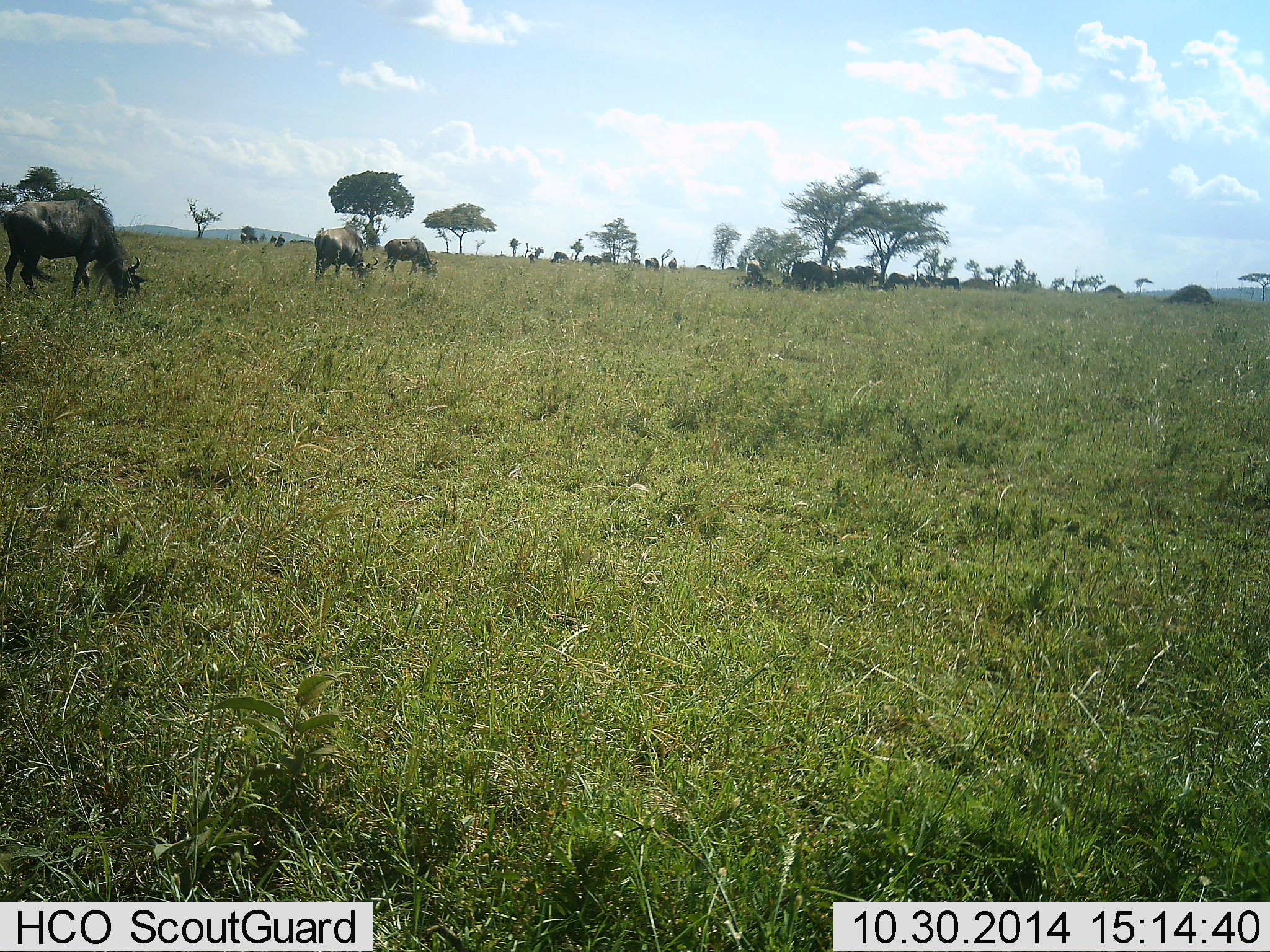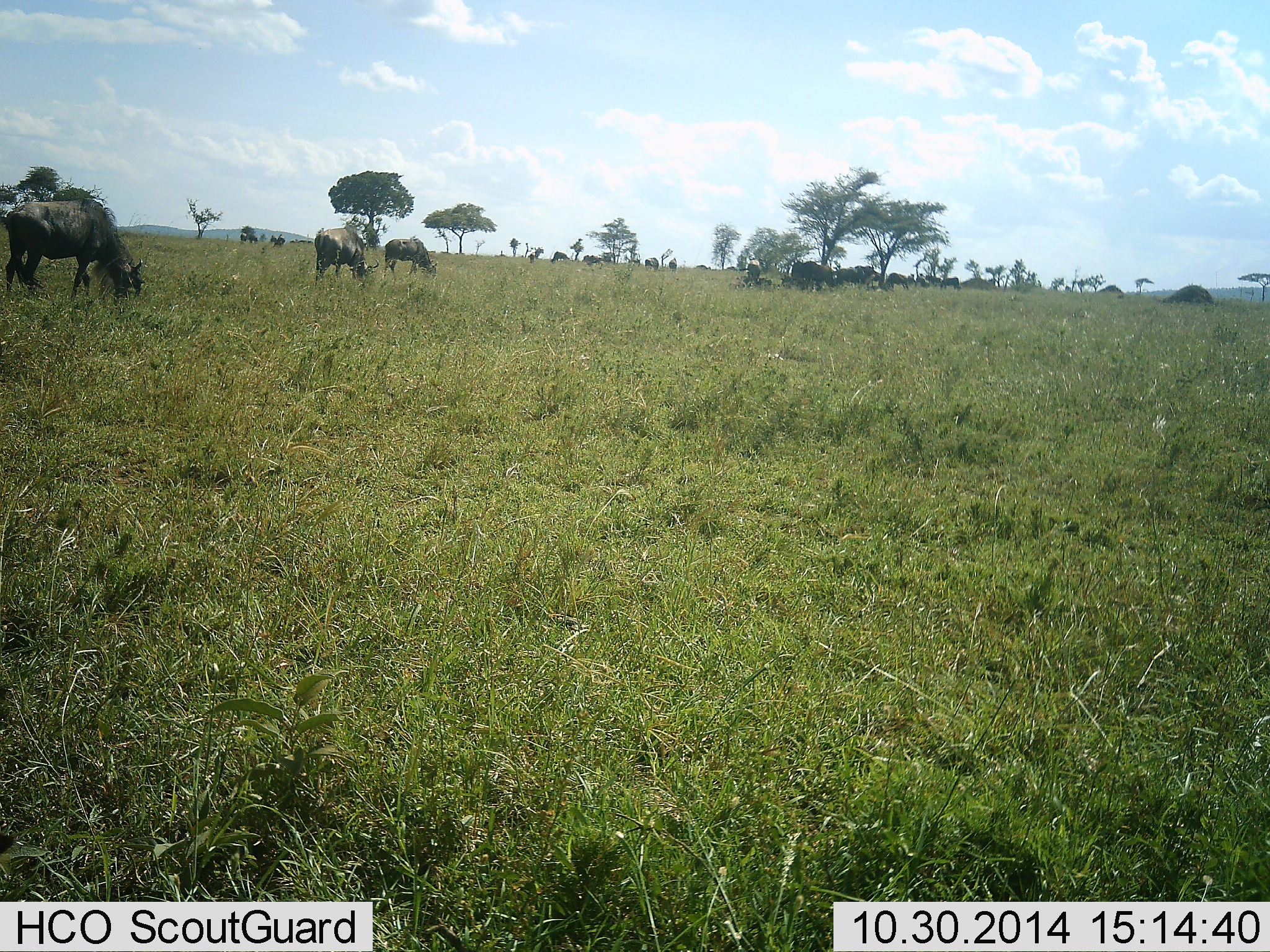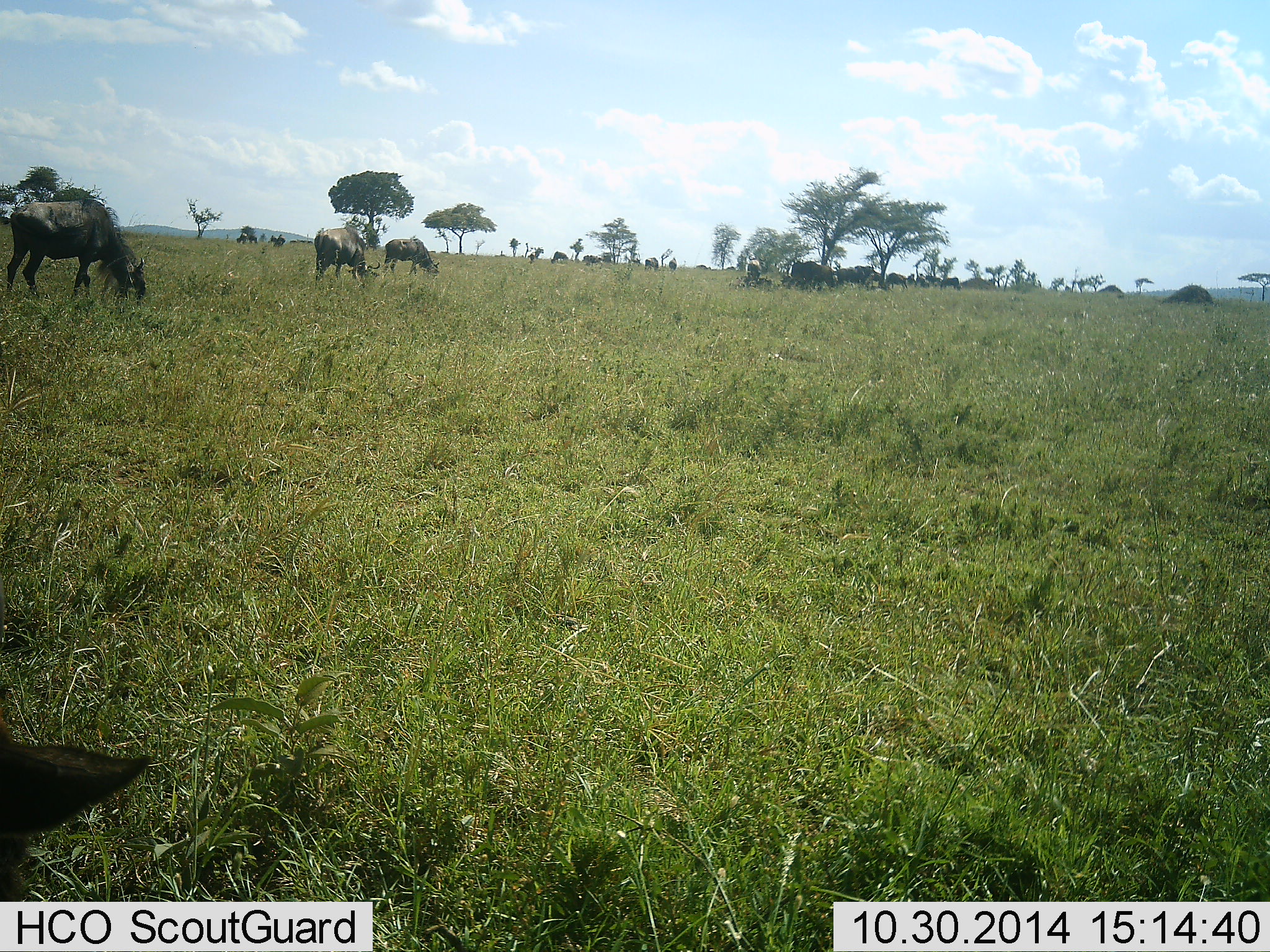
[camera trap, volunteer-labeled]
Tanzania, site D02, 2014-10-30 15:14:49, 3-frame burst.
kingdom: Animalia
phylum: Chordata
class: Mammalia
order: Artiodactyla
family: Bovidae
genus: Connochaetes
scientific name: Connochaetes taurinus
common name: blue wildebeest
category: wildebeest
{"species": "wildebeest (blue wildebeest) (Connochaetes taurinus)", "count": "11-50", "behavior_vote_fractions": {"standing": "20%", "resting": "0%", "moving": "20%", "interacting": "0%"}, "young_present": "0%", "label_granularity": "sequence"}